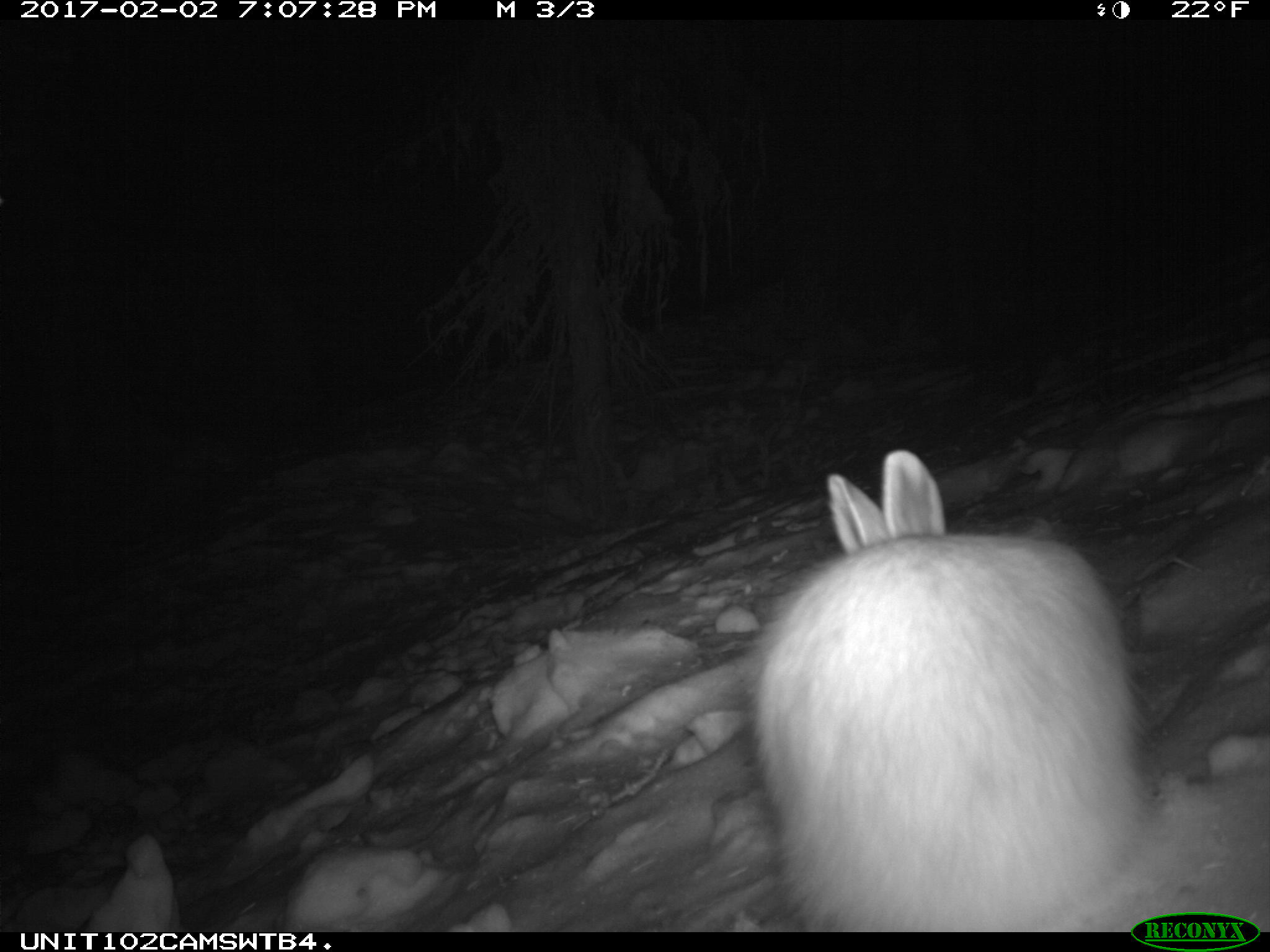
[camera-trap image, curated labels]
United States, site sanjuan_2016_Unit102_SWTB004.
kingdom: Animalia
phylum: Chordata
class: Mammalia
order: Lagomorpha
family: Leporidae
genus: Lepus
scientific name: Lepus americanus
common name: snowshoe hare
Lepus americanus (snowshoe hare).